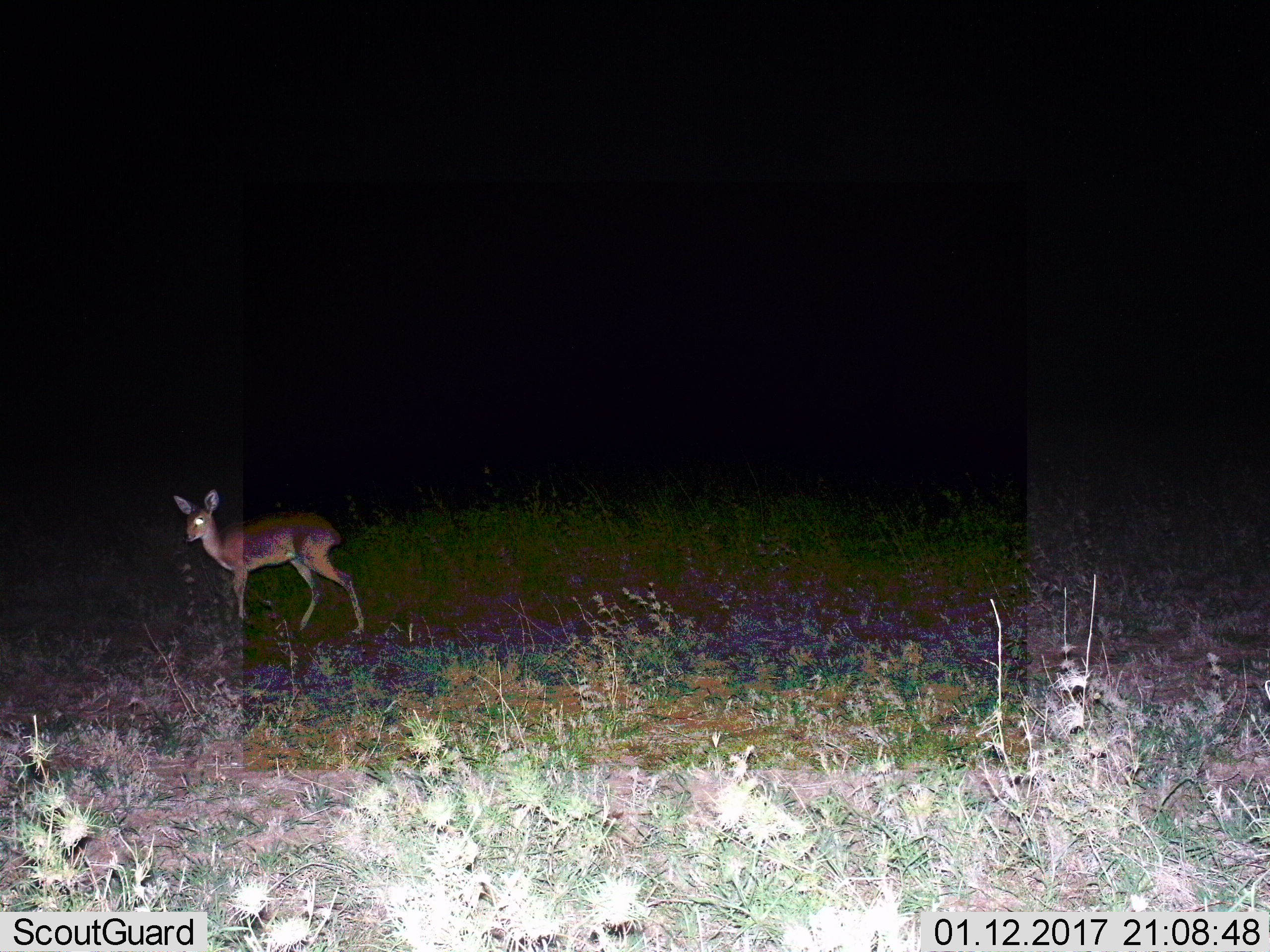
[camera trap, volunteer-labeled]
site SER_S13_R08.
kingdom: Animalia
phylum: Chordata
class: Mammalia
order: Artiodactyla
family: Bovidae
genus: Madoqua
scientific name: Madoqua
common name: dik-dik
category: dikdik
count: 1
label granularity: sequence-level